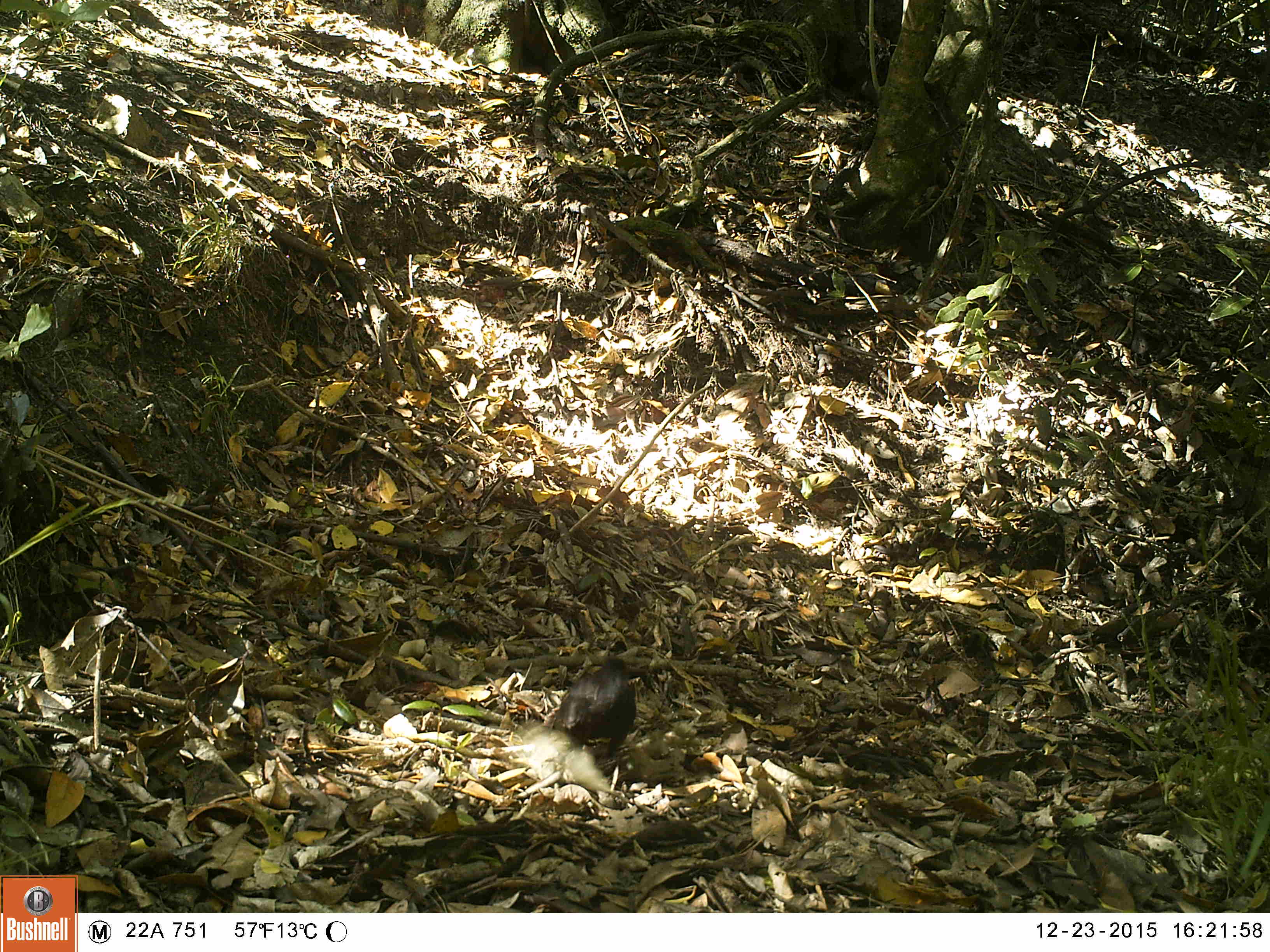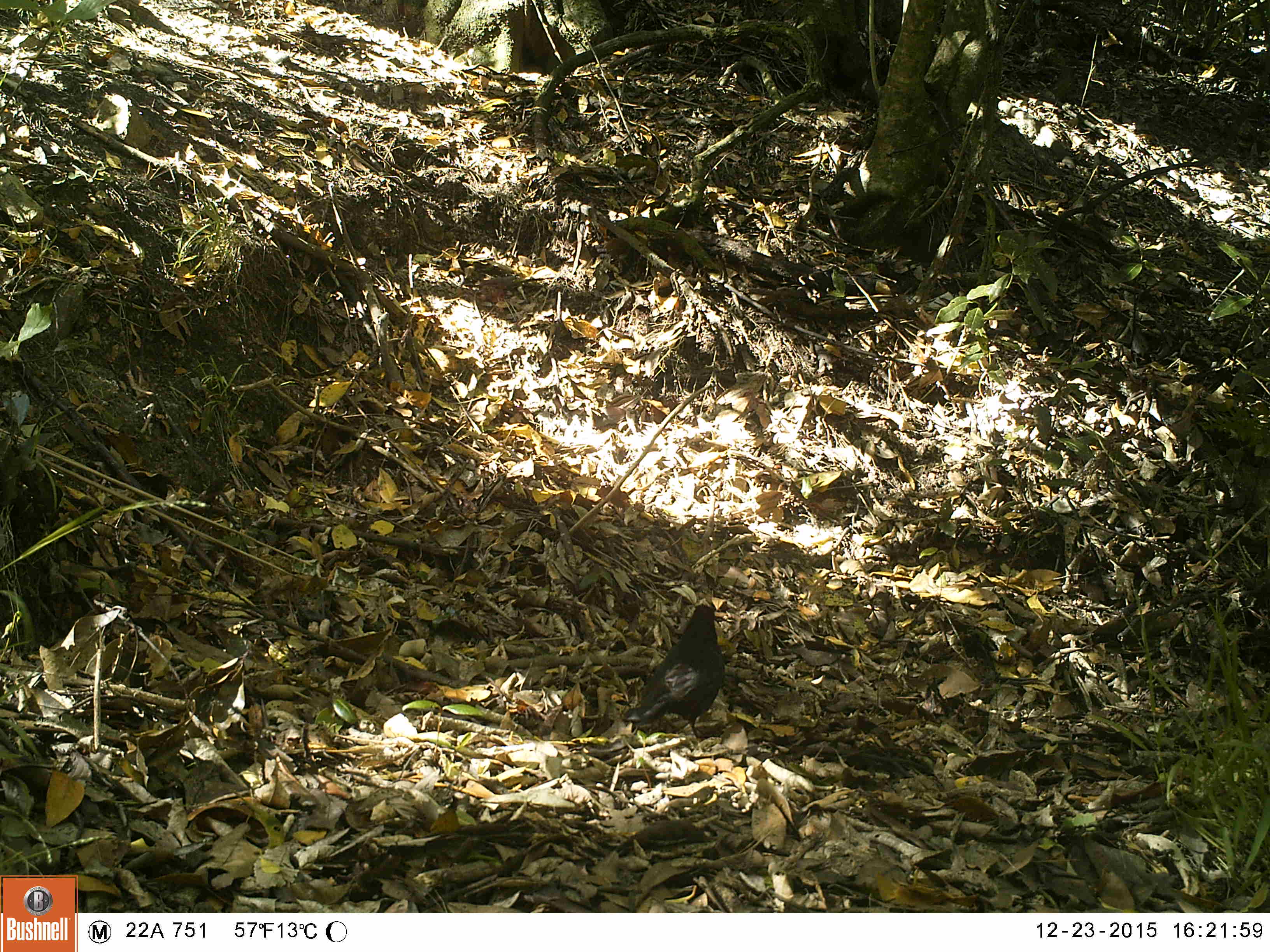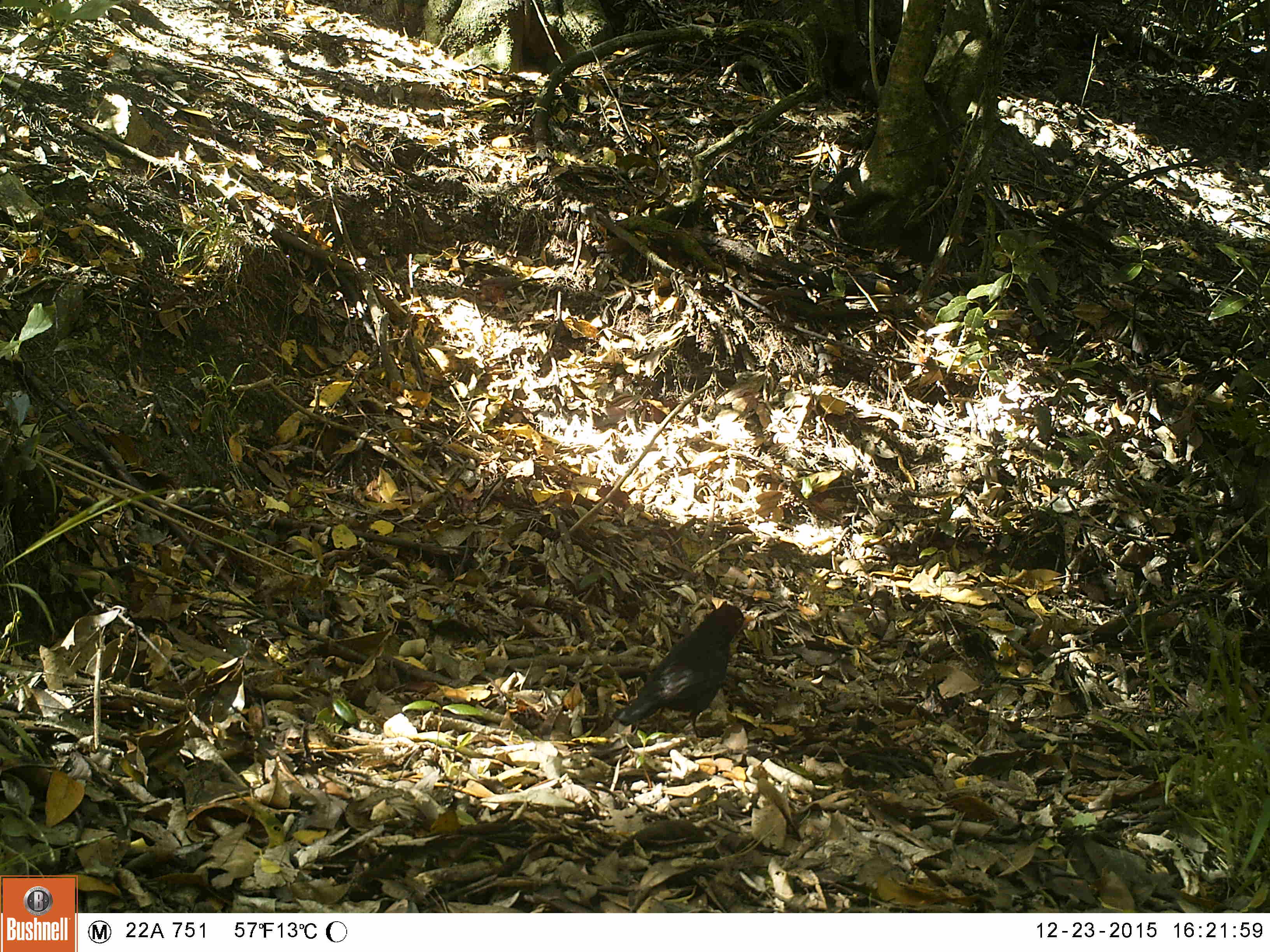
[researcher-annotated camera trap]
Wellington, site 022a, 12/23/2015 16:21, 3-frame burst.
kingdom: Animalia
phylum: Chordata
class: Aves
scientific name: Aves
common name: bird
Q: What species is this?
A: Bird (Aves).